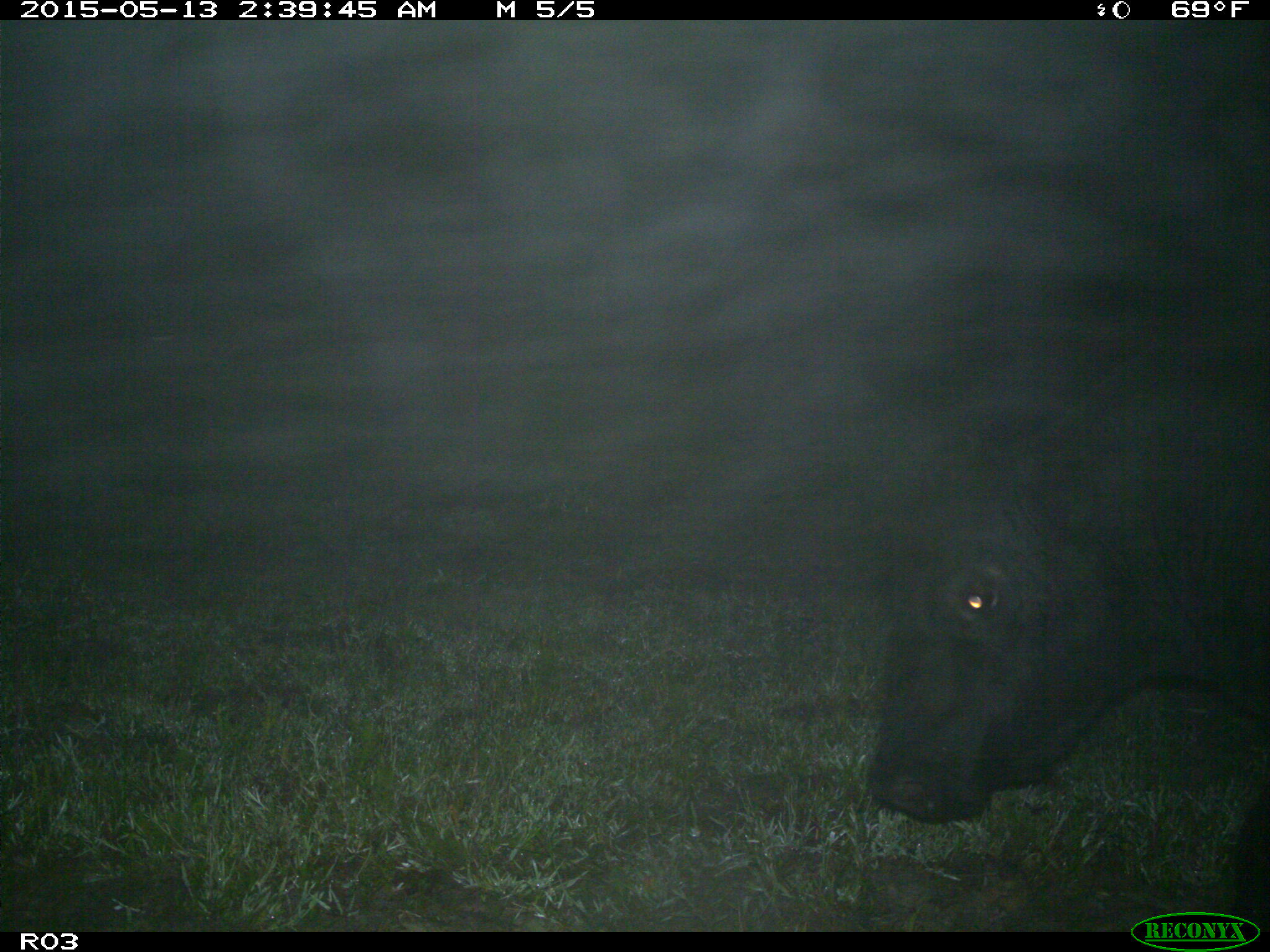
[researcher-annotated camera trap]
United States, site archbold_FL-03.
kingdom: Animalia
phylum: Chordata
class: Mammalia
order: Artiodactyla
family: Bovidae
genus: Bos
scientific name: Bos taurus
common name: domestic cow